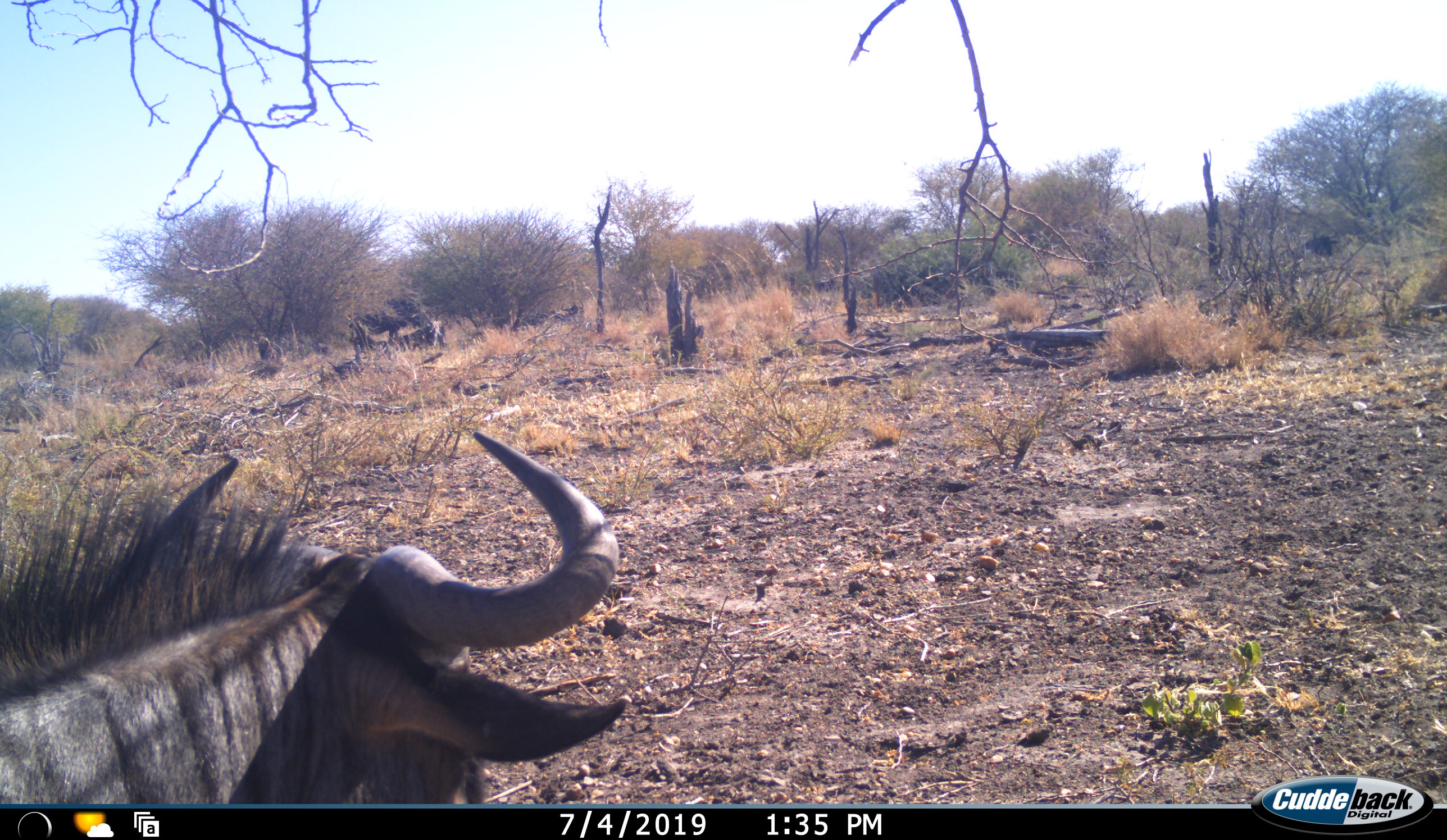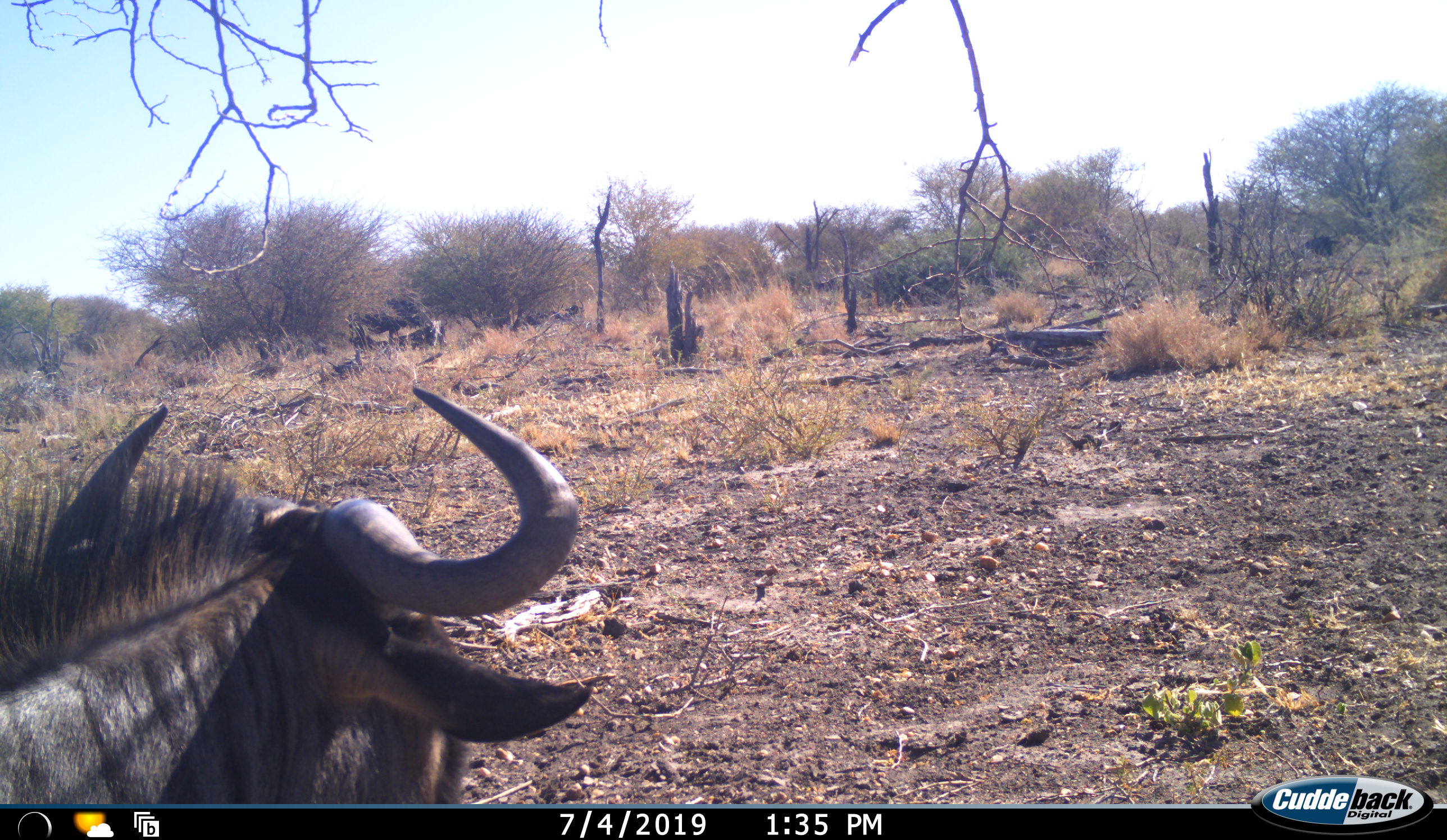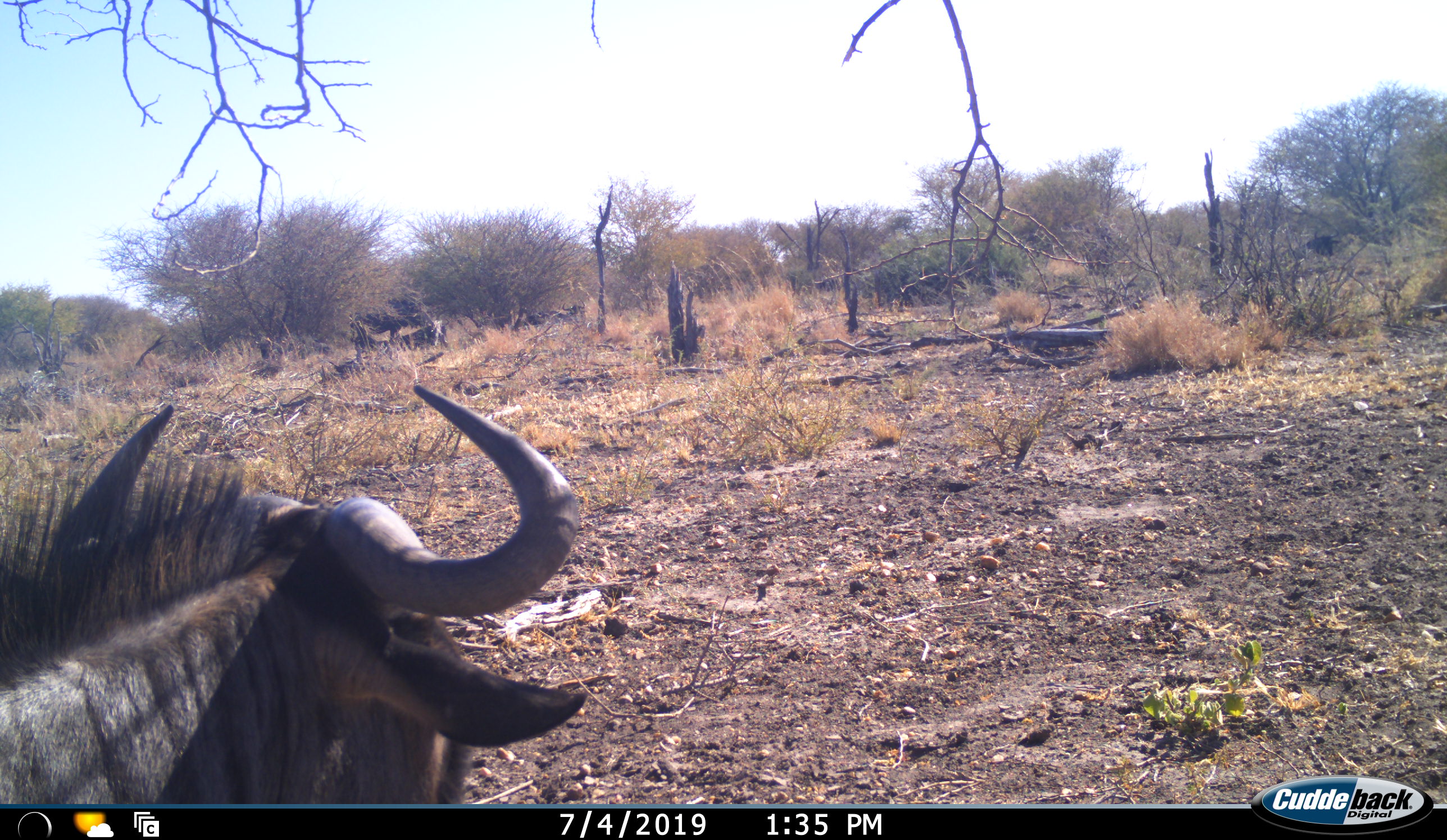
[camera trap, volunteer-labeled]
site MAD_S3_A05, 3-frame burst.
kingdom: Animalia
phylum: Chordata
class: Mammalia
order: Artiodactyla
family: Bovidae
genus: Connochaetes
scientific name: Connochaetes taurinus taurinus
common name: blue wildebeest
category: wildebeestblue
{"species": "wildebeestblue (blue wildebeest) (Connochaetes taurinus taurinus)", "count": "1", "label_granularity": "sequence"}